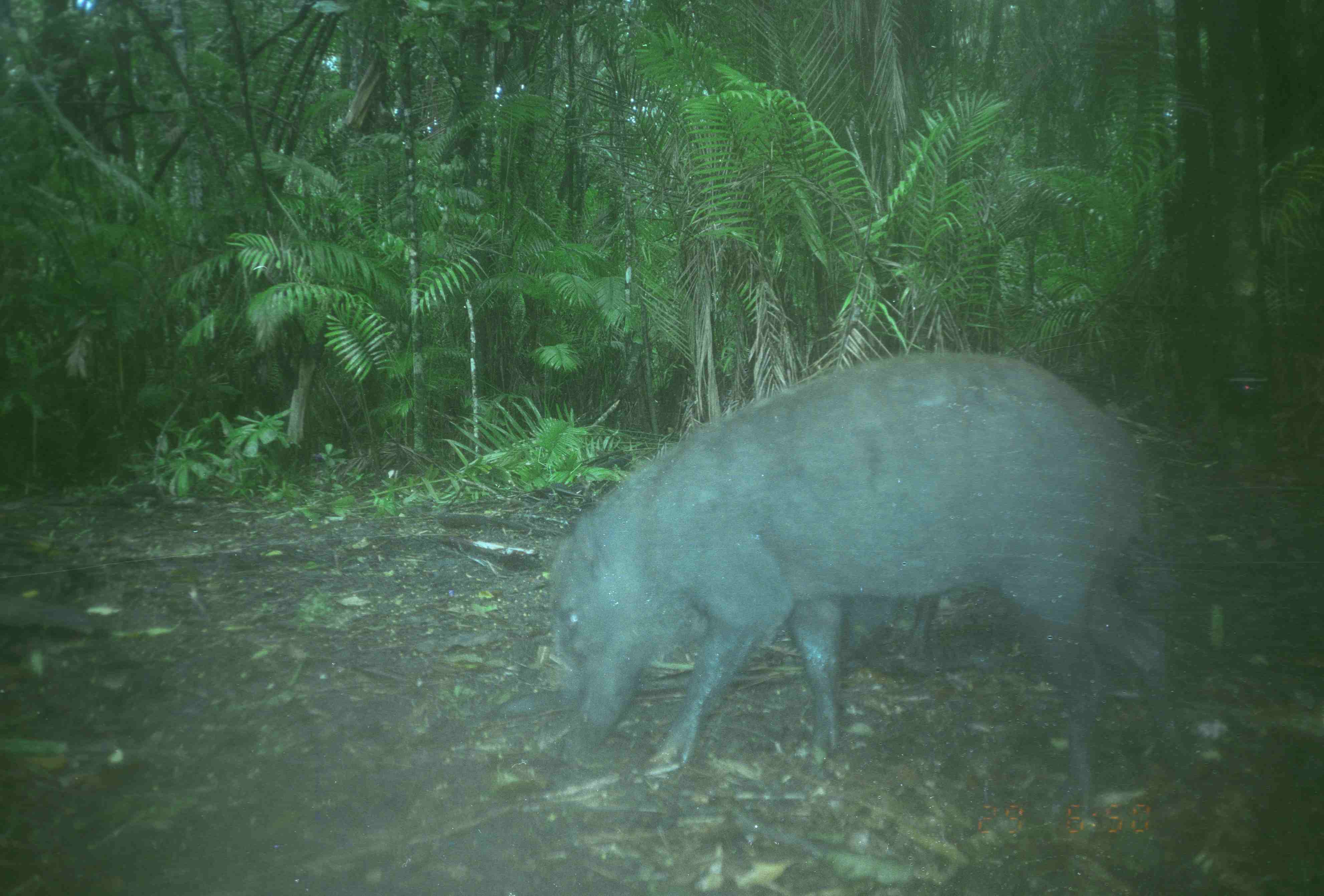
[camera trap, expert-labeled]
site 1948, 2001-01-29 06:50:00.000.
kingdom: Animalia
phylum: Chordata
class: Mammalia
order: Artiodactyla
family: Suidae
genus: Sus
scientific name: Sus scrofa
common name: wild boar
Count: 1.